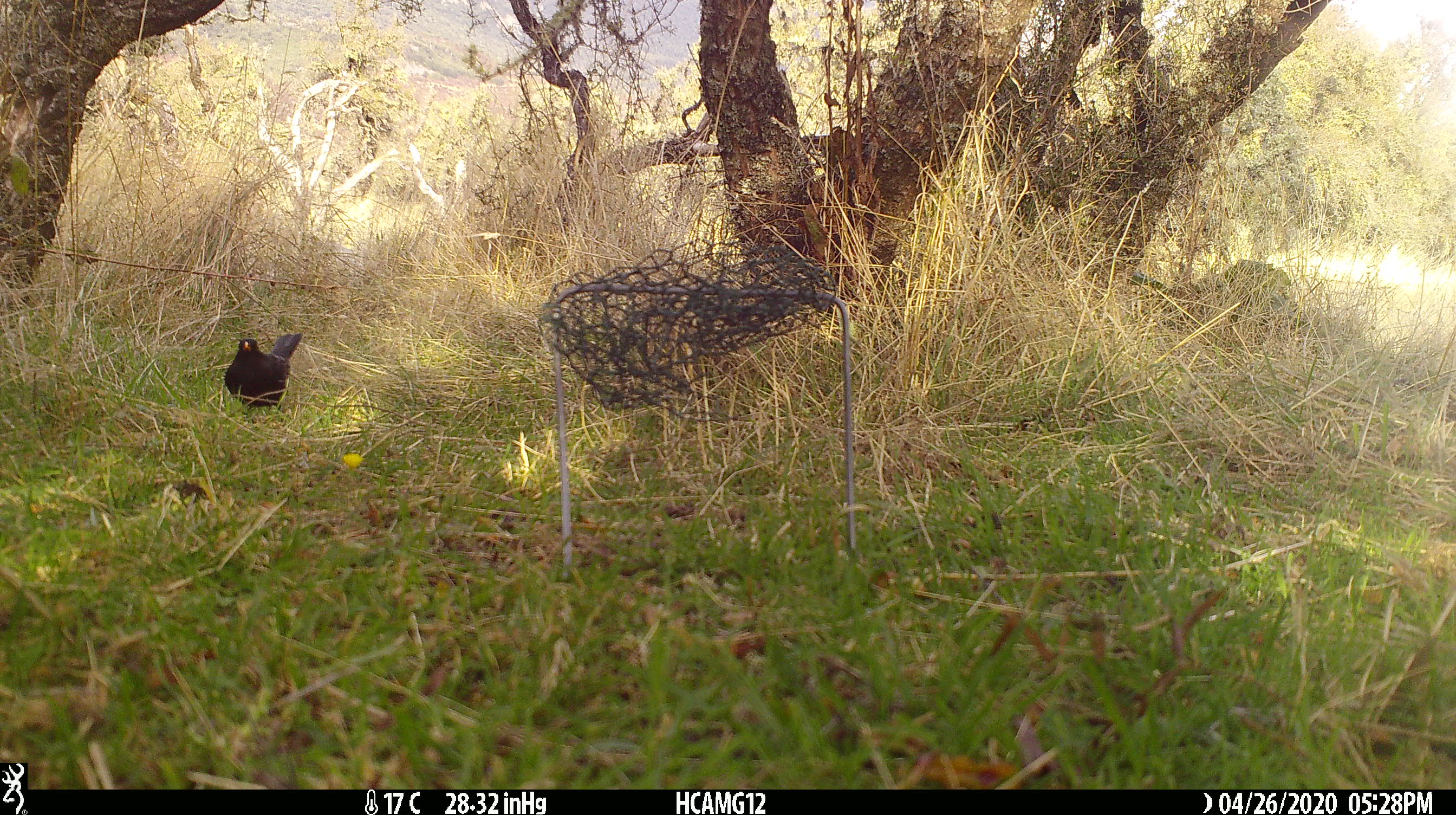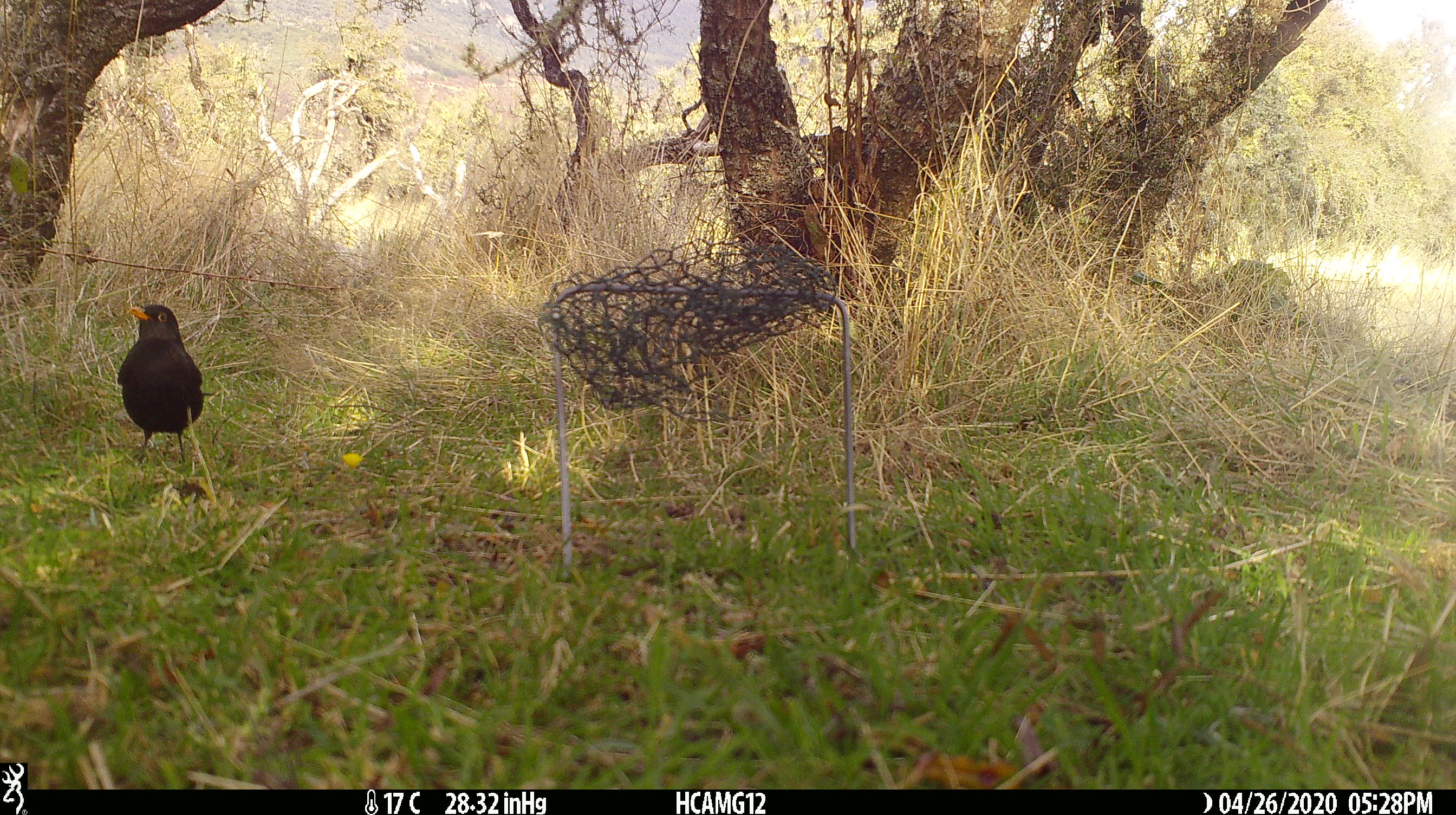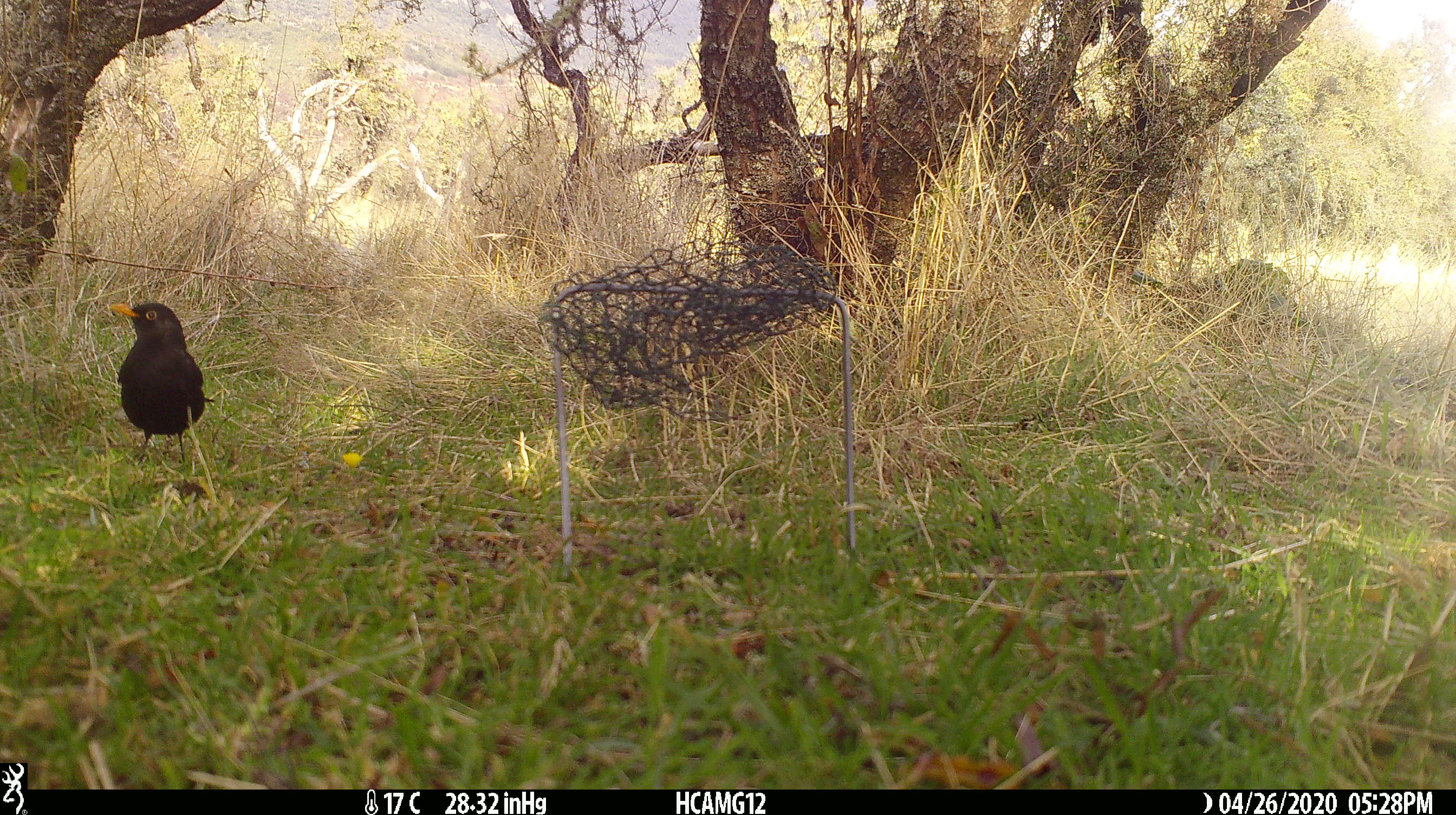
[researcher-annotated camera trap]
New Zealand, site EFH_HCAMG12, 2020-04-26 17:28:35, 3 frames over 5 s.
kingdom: Animalia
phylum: Chordata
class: Aves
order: Passeriformes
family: Turdidae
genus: Turdus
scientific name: Turdus merula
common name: eurasian blackbird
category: blackbird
Blackbird (eurasian blackbird) (Turdus merula).